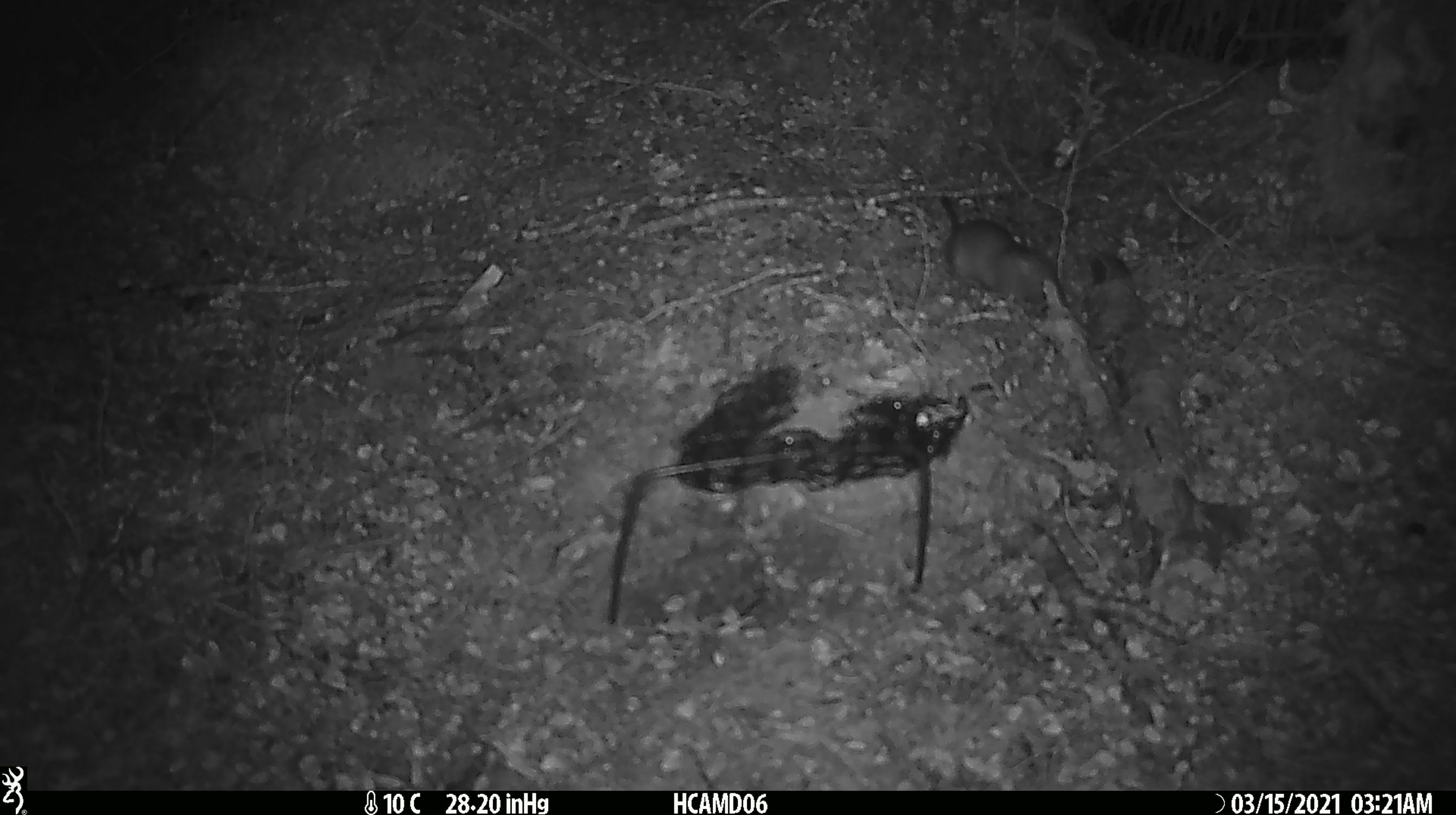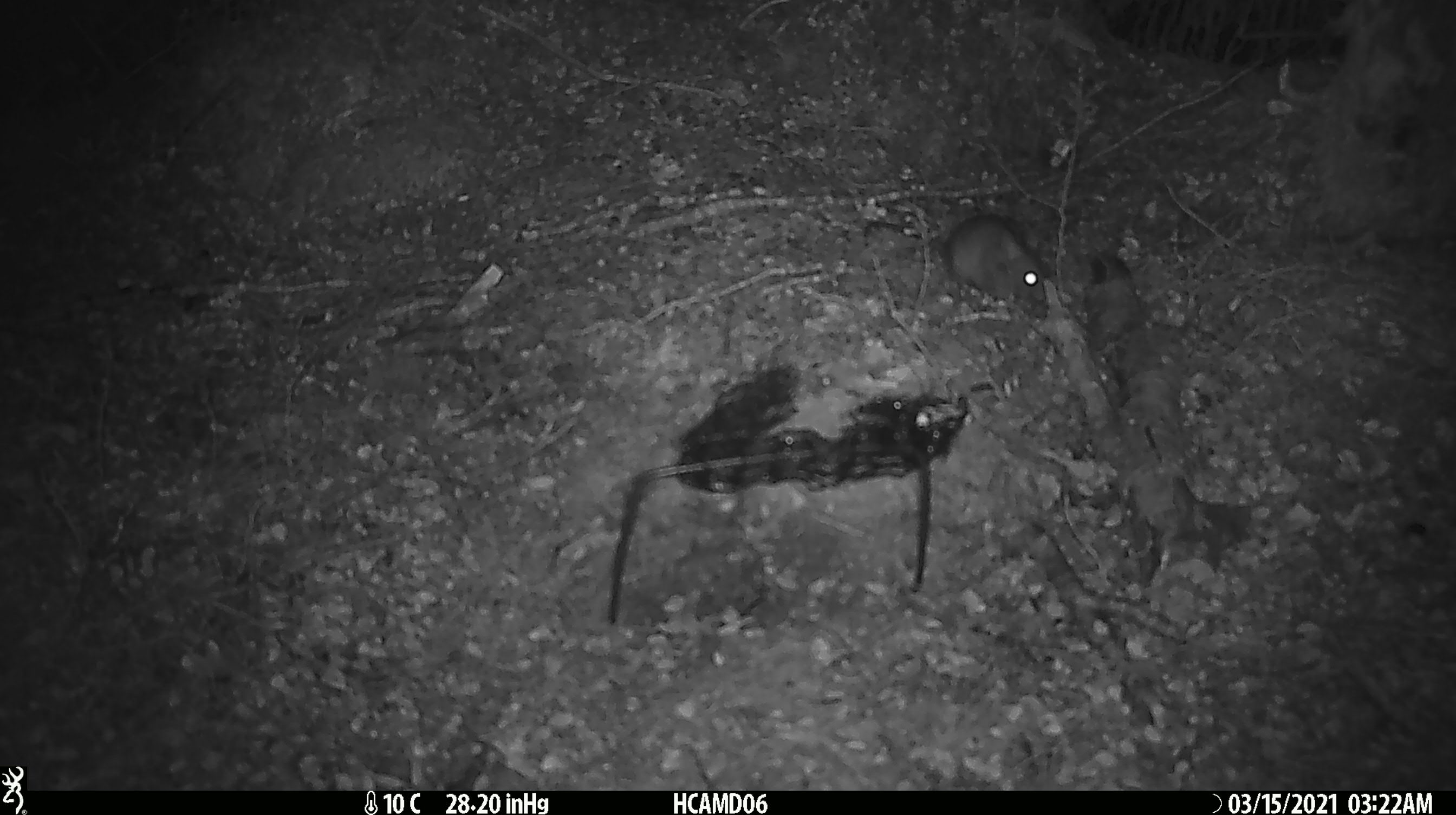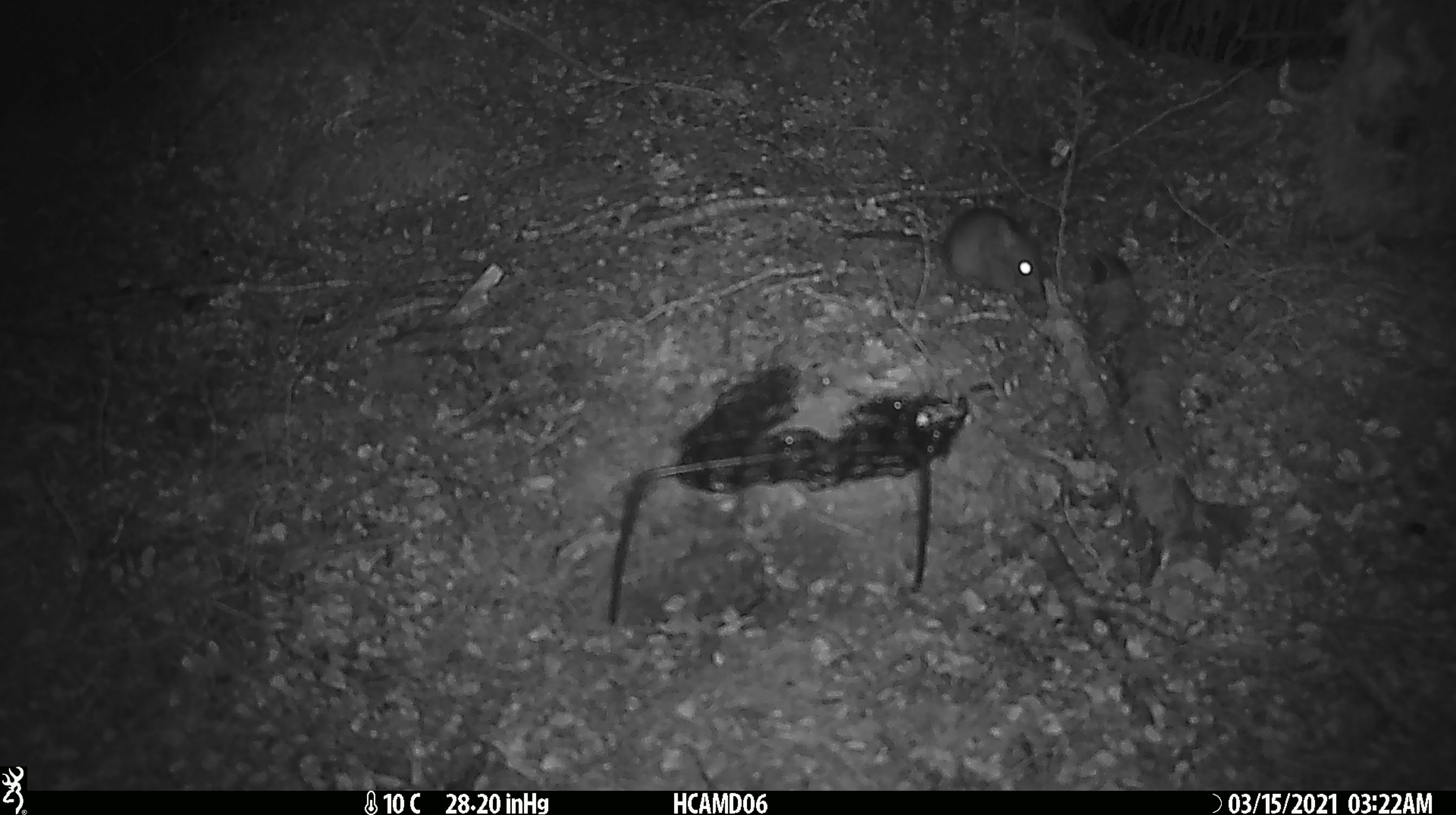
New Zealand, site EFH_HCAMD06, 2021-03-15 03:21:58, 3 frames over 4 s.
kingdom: Animalia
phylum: Chordata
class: Mammalia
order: Rodentia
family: Muridae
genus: Rattus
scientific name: Rattus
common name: rat